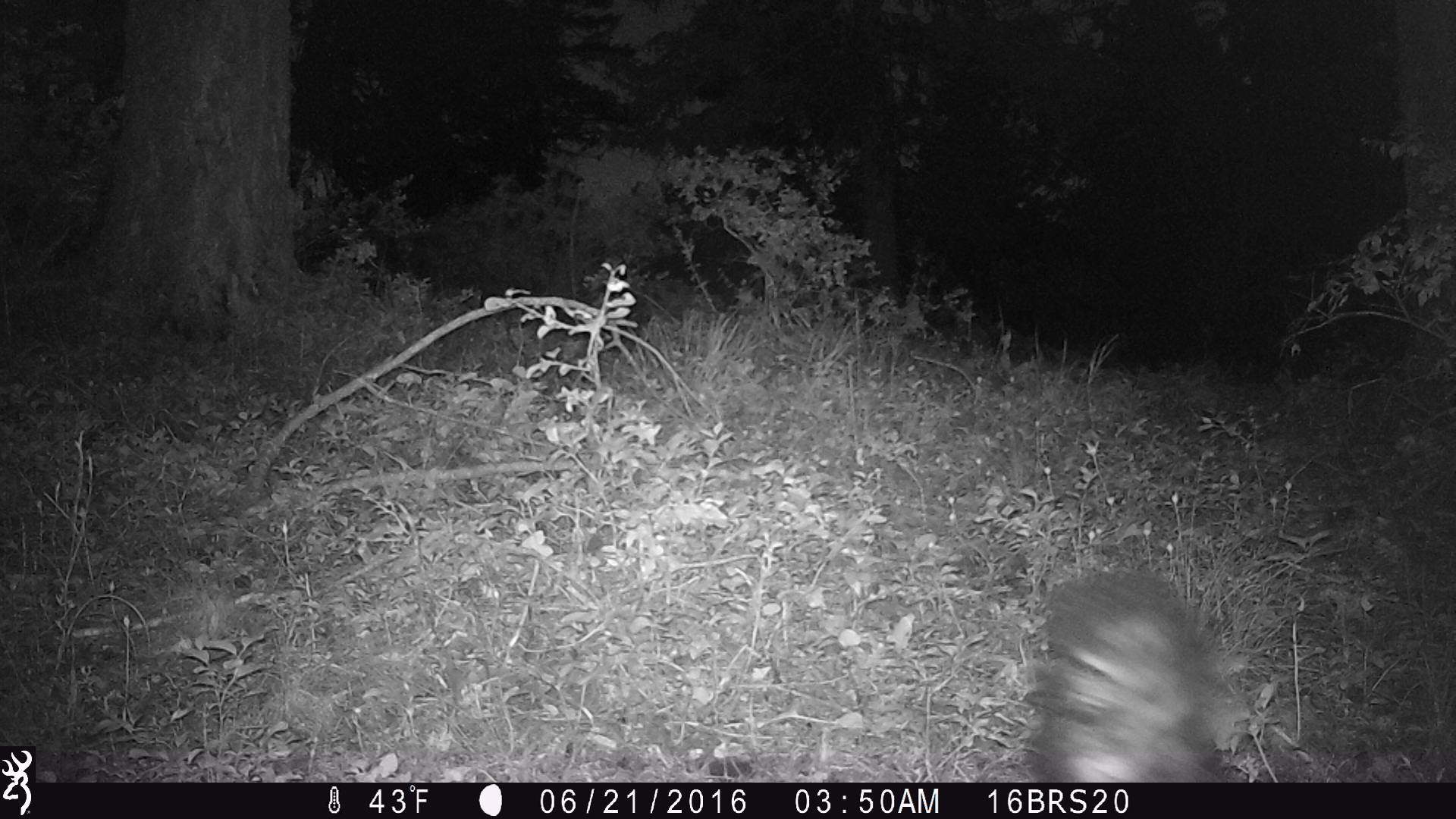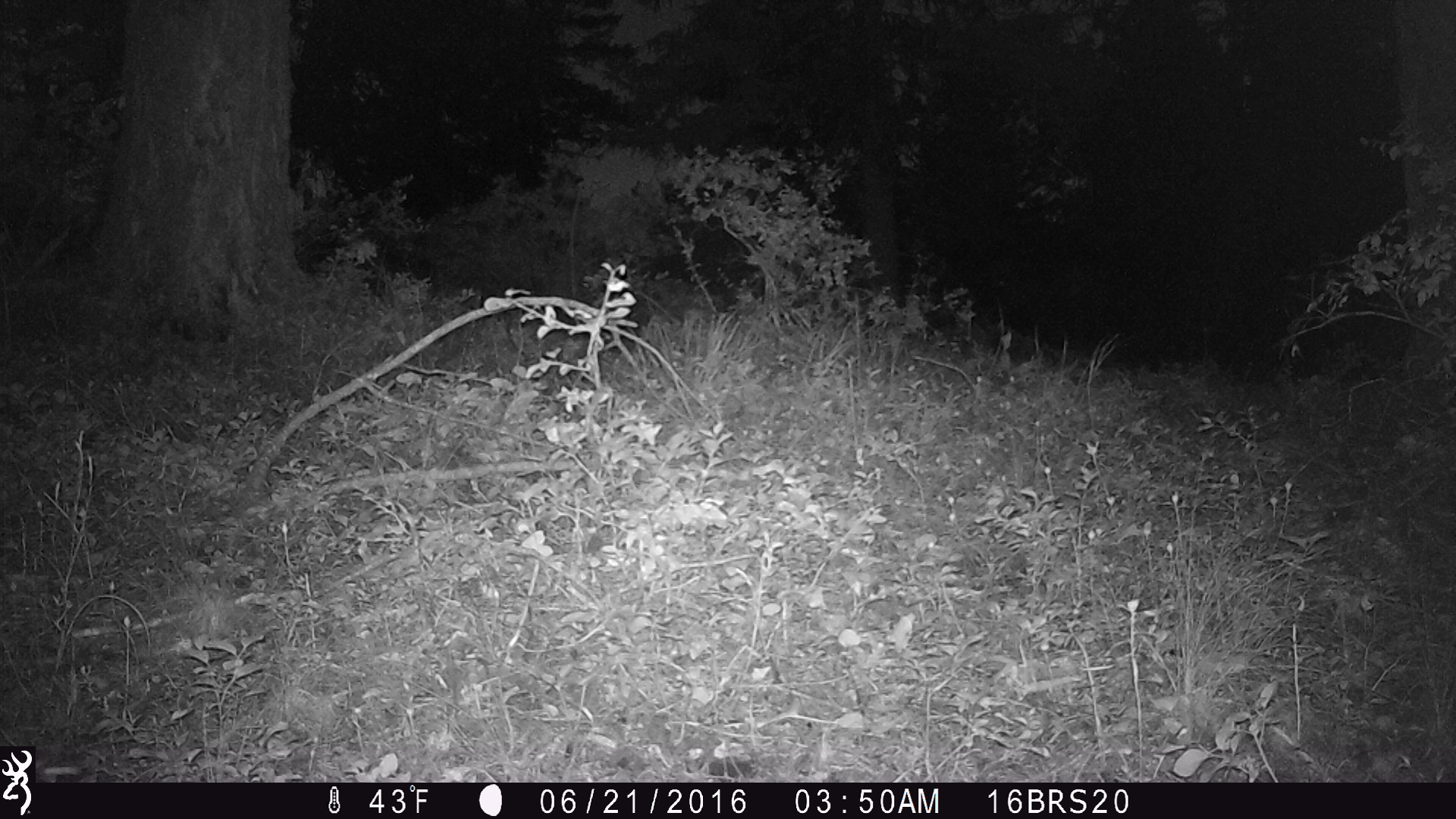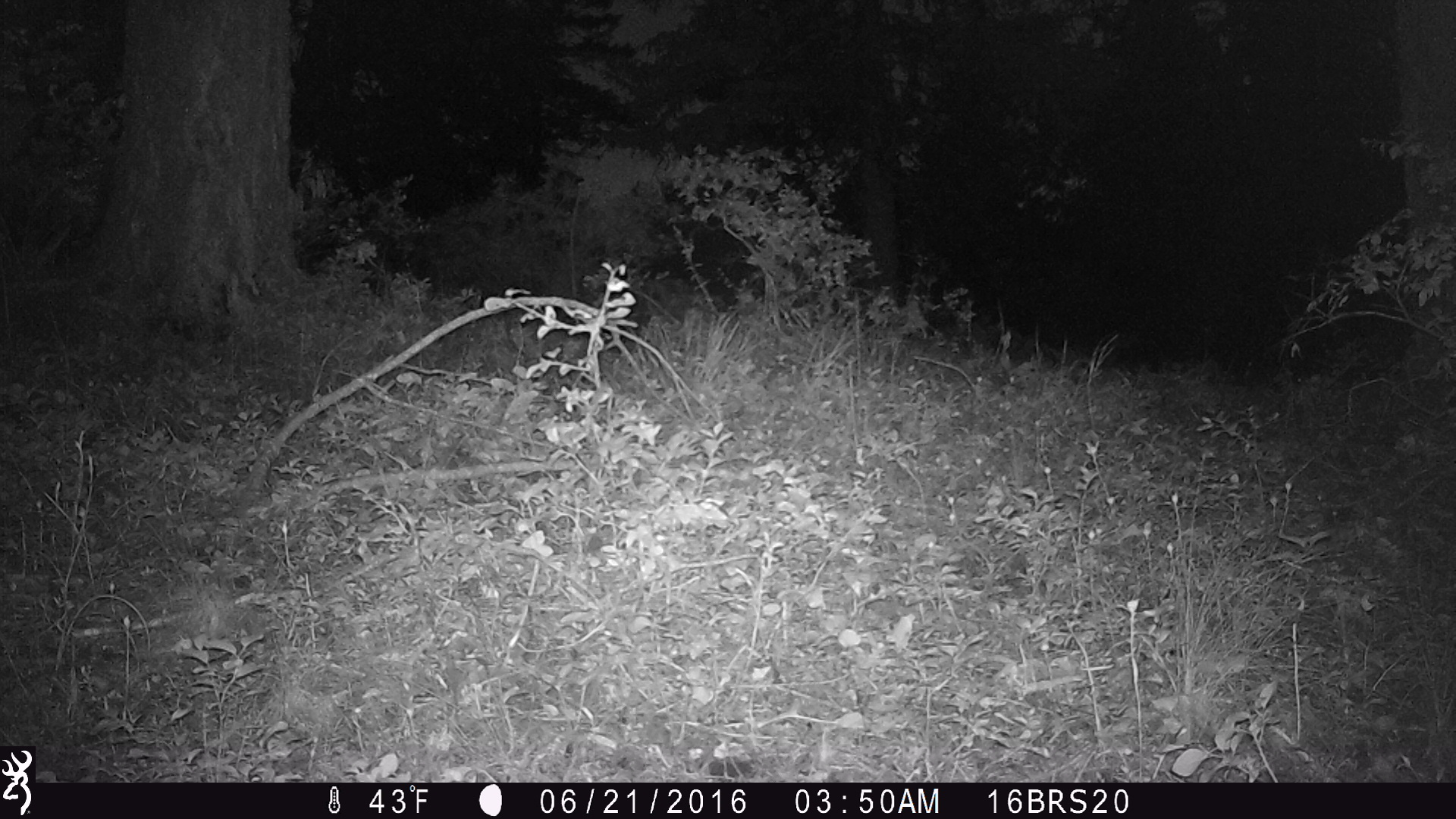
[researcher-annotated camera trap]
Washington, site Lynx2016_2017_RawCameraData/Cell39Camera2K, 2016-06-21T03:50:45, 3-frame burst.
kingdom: Animalia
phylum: Chordata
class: Mammalia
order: Carnivora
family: Mephitidae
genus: Mephitis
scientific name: Mephitis mephitis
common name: striped skunk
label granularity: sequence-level